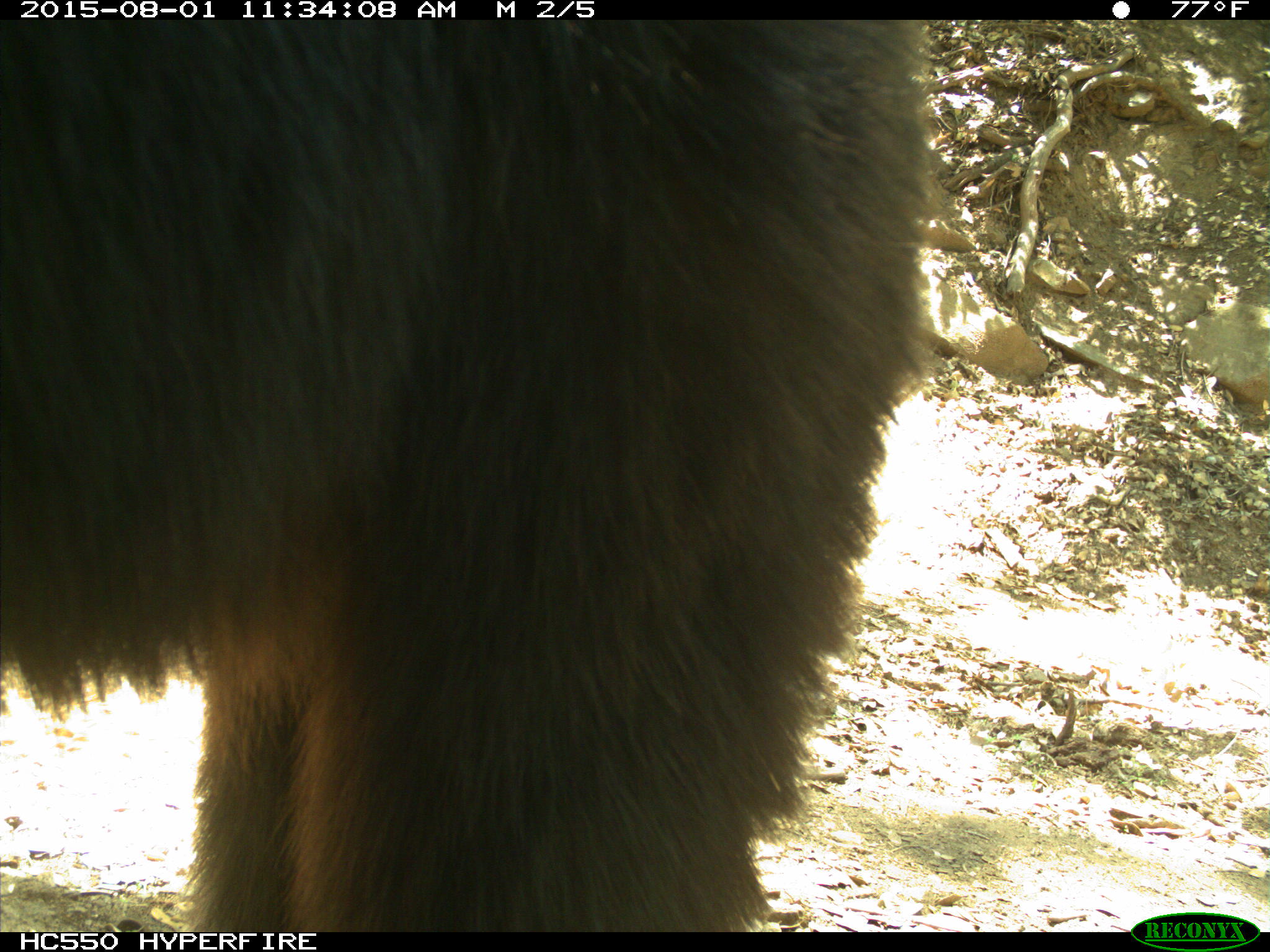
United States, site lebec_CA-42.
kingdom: Animalia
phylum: Chordata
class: Mammalia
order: Carnivora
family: Ursidae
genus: Ursus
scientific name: Ursus americanus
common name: american black bear